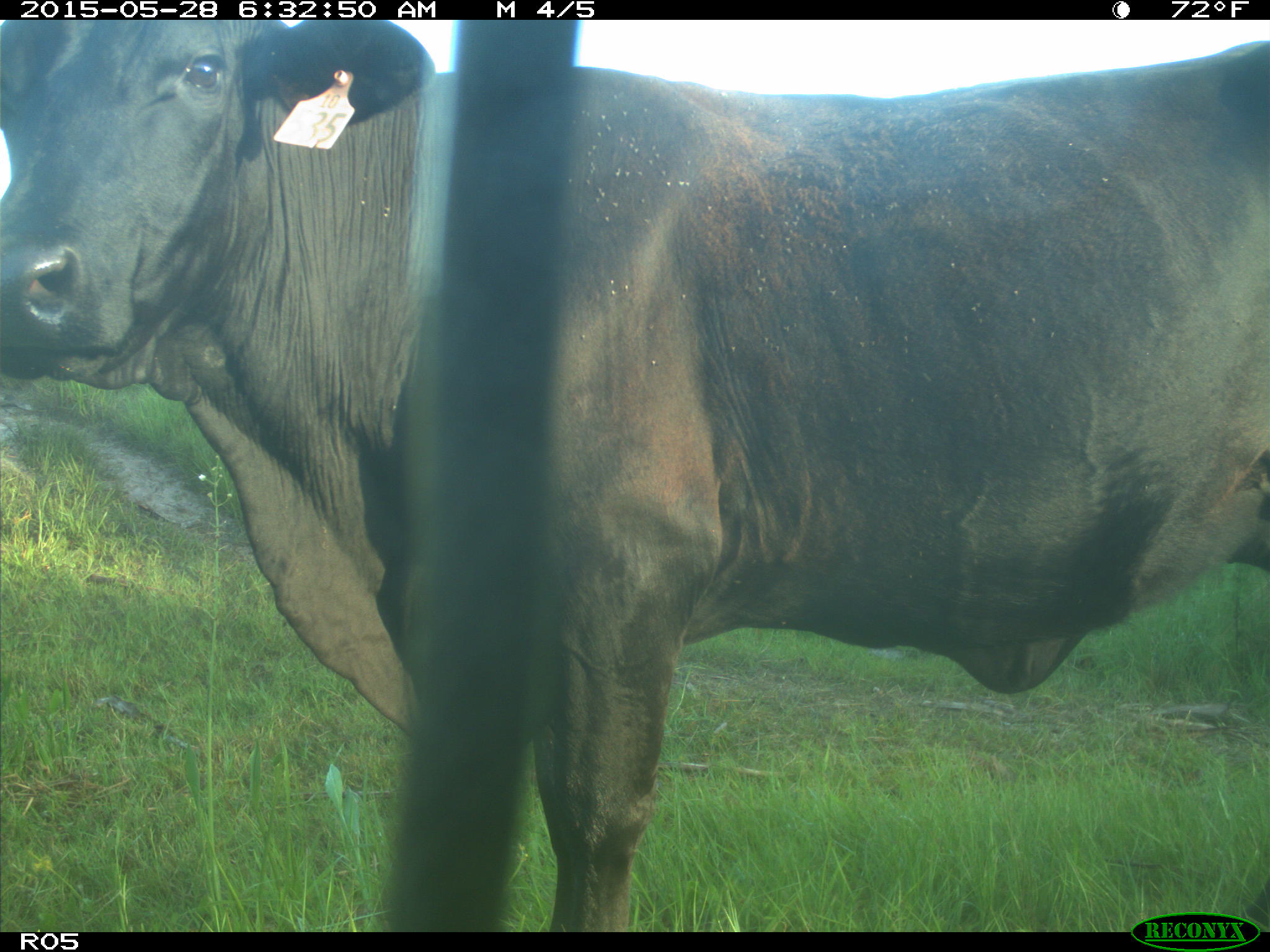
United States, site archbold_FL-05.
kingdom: Animalia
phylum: Chordata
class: Mammalia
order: Artiodactyla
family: Bovidae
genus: Bos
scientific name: Bos taurus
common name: domestic cow